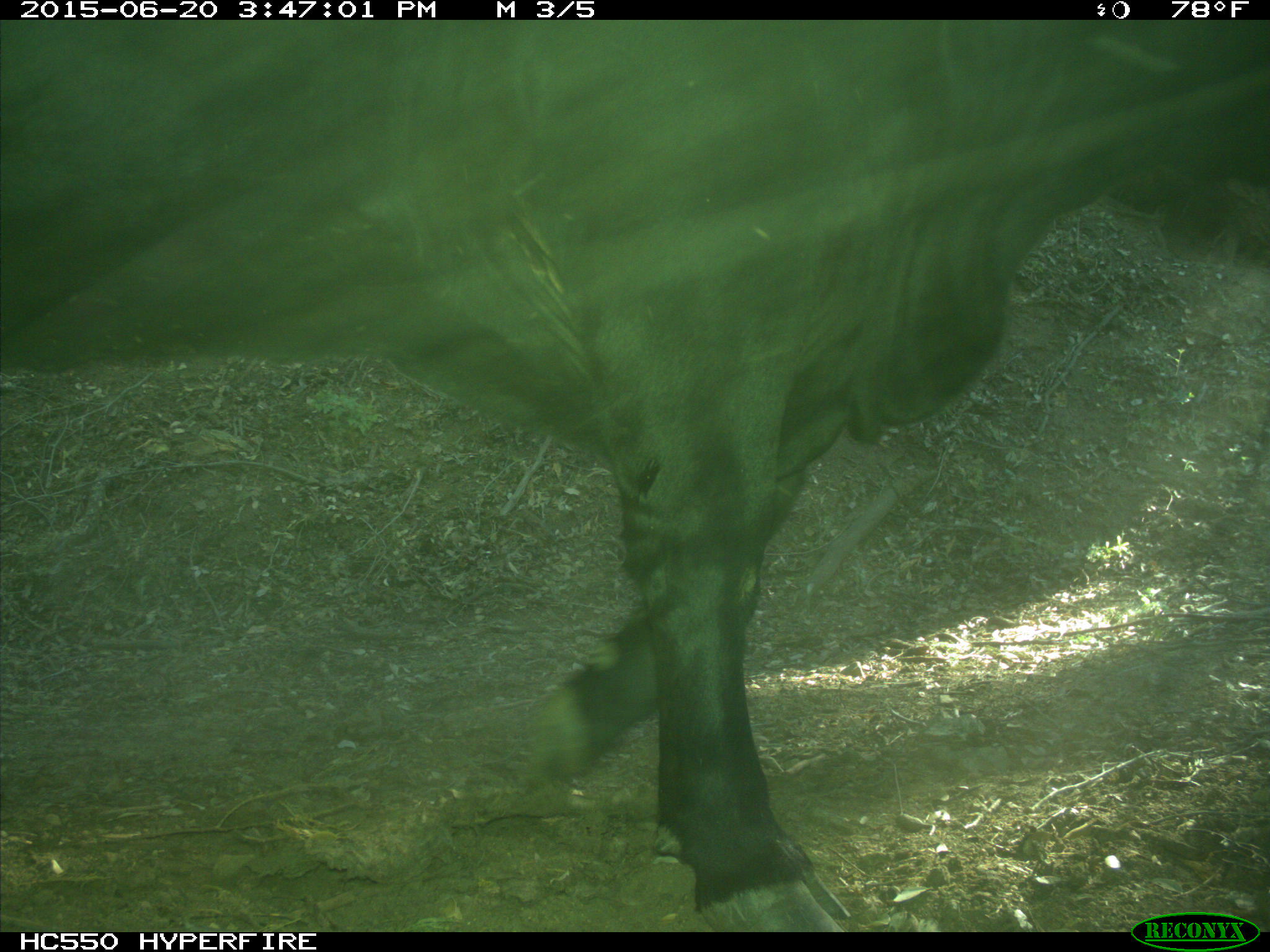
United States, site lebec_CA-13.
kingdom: Animalia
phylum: Chordata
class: Mammalia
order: Artiodactyla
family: Bovidae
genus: Bos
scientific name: Bos taurus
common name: domestic cow